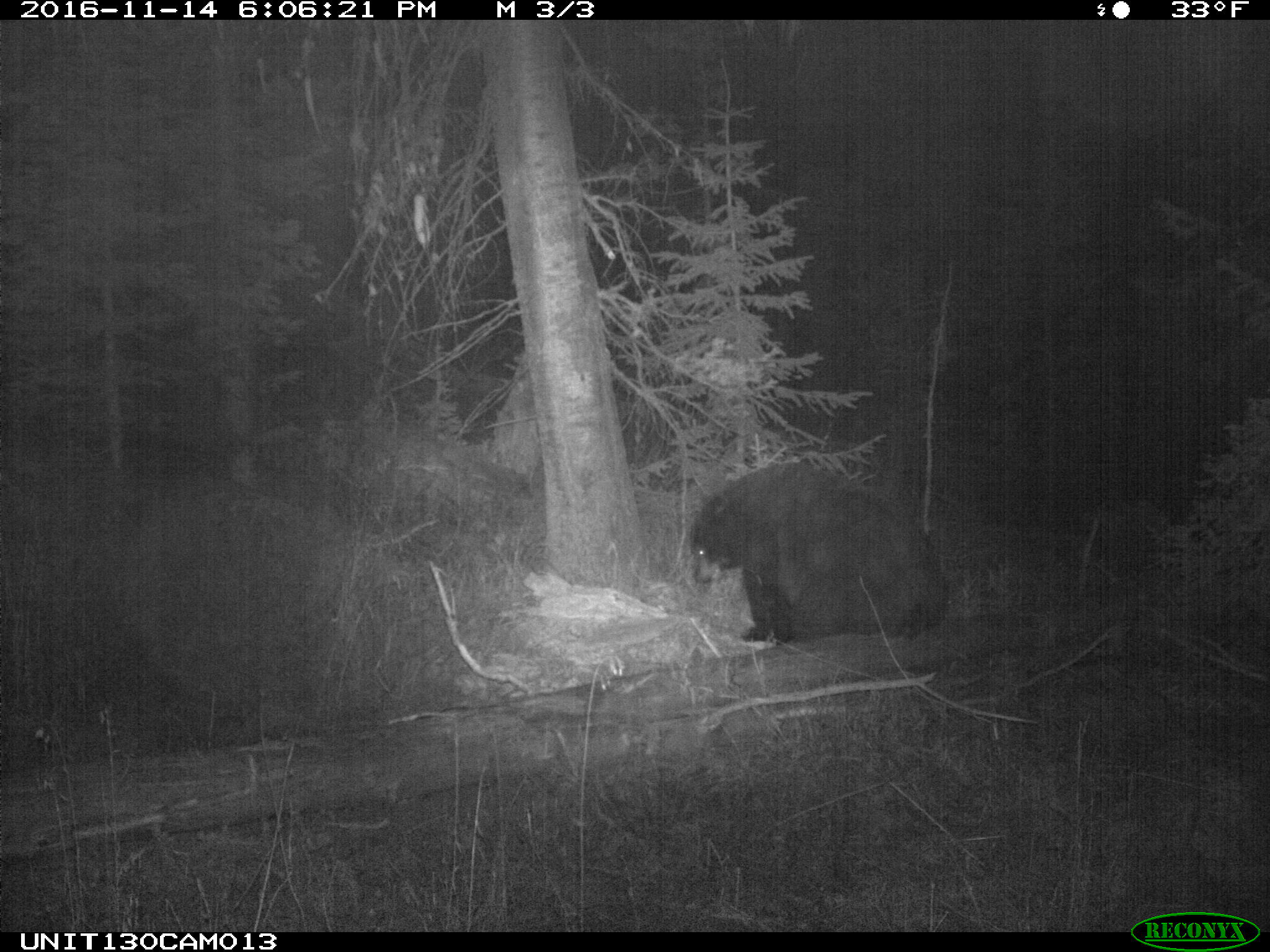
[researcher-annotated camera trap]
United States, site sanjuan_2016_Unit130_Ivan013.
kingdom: Animalia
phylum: Chordata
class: Mammalia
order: Carnivora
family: Ursidae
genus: Ursus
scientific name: Ursus americanus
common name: american black bear